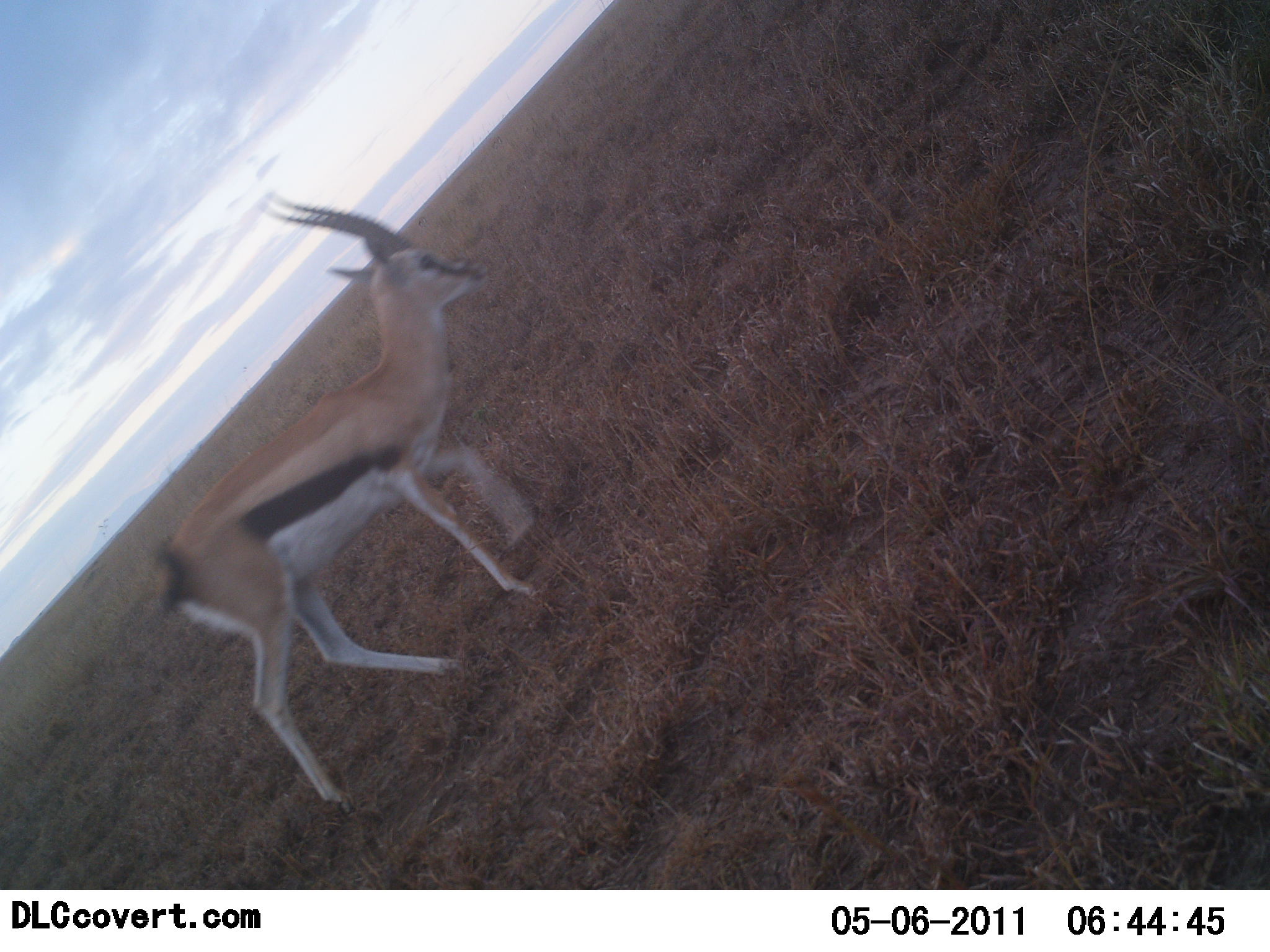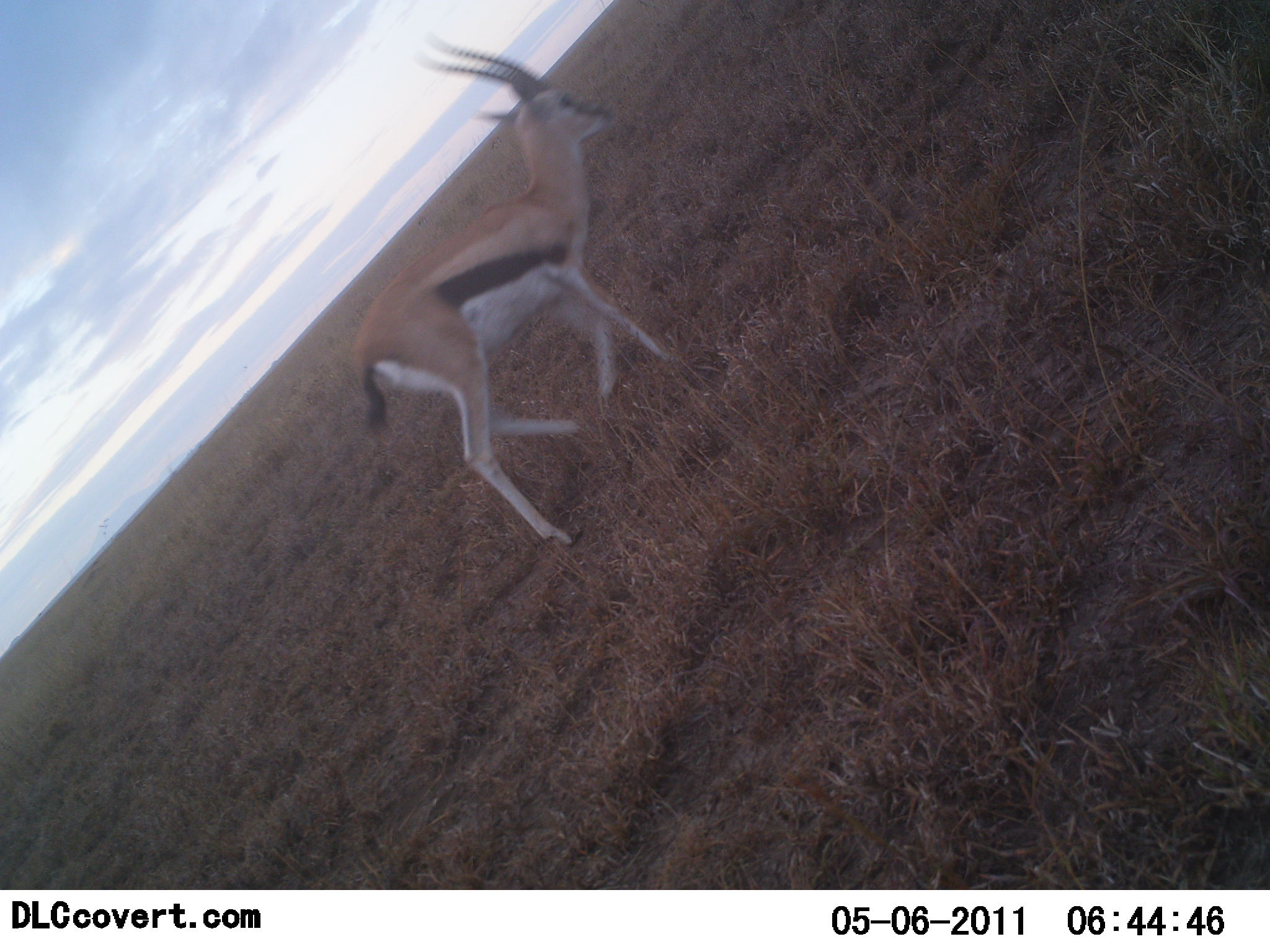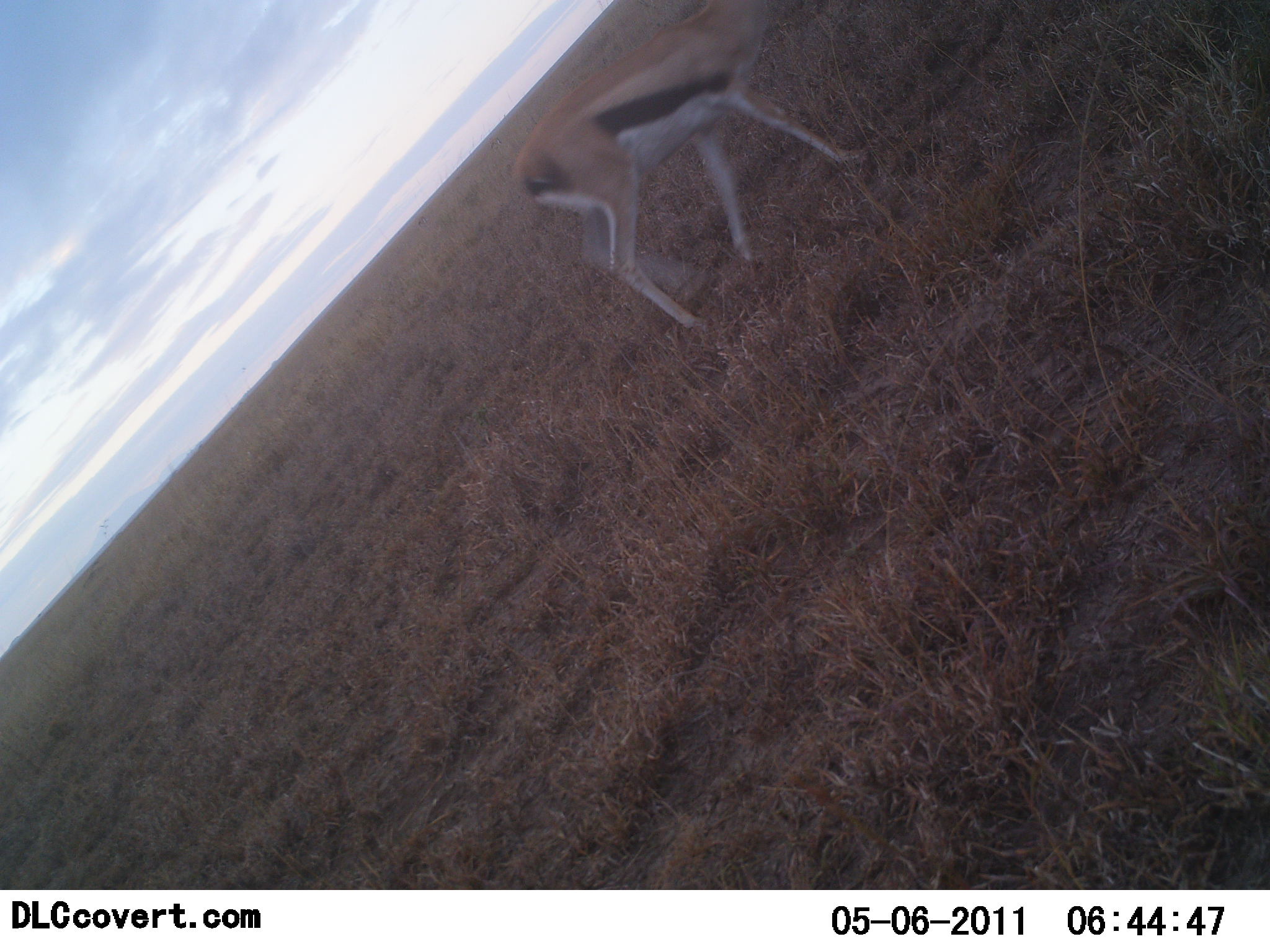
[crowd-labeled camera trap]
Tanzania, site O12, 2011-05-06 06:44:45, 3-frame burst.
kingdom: Animalia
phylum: Chordata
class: Mammalia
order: Artiodactyla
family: Bovidae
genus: Eudorcas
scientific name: Eudorcas thomsonii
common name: thomson's gazelle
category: gazellethomsons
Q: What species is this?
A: Gazellethomsons (thomson's gazelle) (Eudorcas thomsonii).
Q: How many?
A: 1.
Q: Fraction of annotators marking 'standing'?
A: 8%.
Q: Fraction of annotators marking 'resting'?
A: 0%.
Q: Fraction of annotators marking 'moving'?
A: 100%.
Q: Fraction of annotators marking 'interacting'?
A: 0%.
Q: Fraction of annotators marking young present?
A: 0%.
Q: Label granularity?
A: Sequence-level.